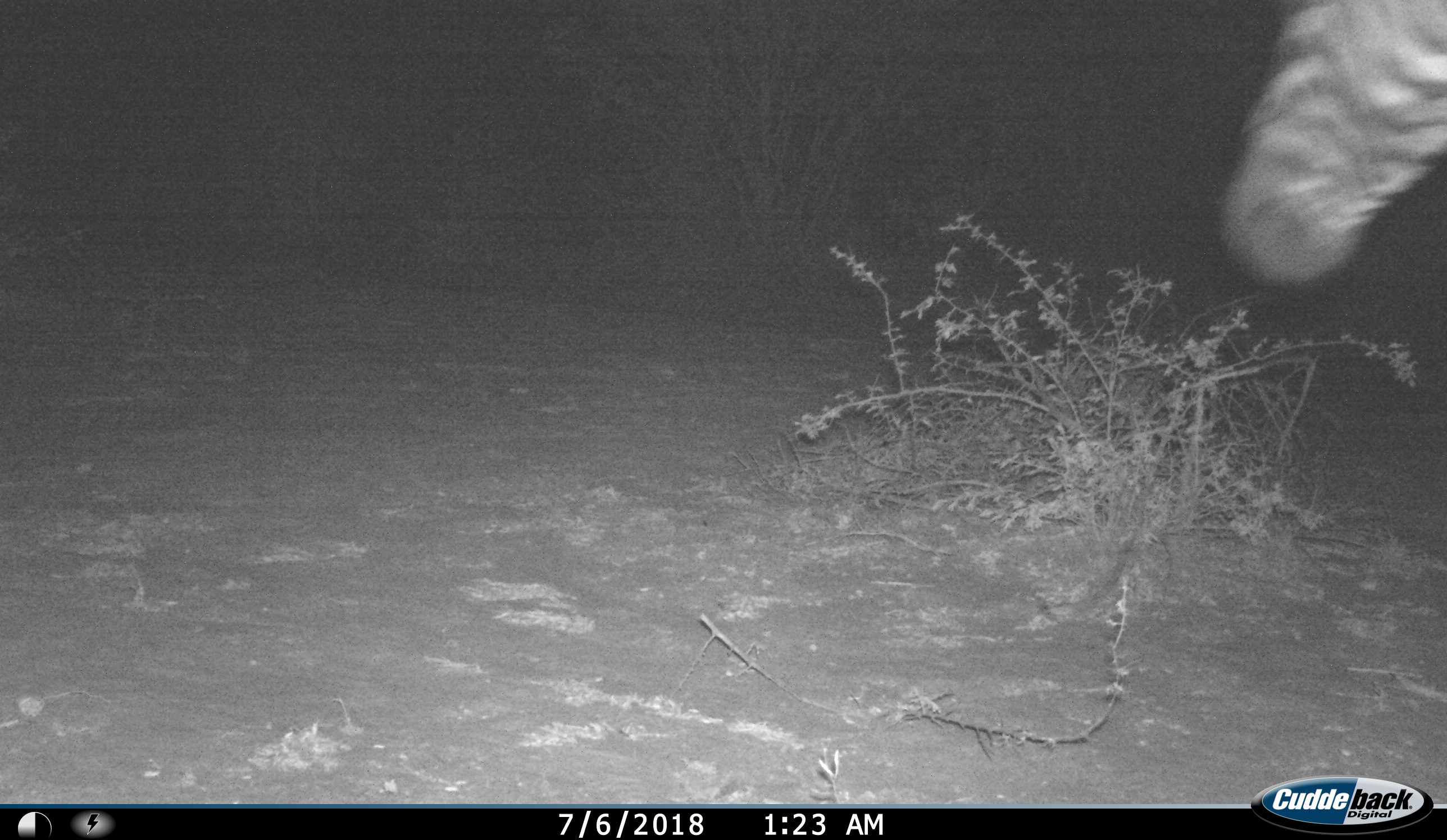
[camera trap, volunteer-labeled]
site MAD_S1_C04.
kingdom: Animalia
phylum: Chordata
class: Mammalia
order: Perissodactyla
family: Equidae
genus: Equus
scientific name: Equus quagga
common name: plains zebra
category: zebraplains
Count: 1.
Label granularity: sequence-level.